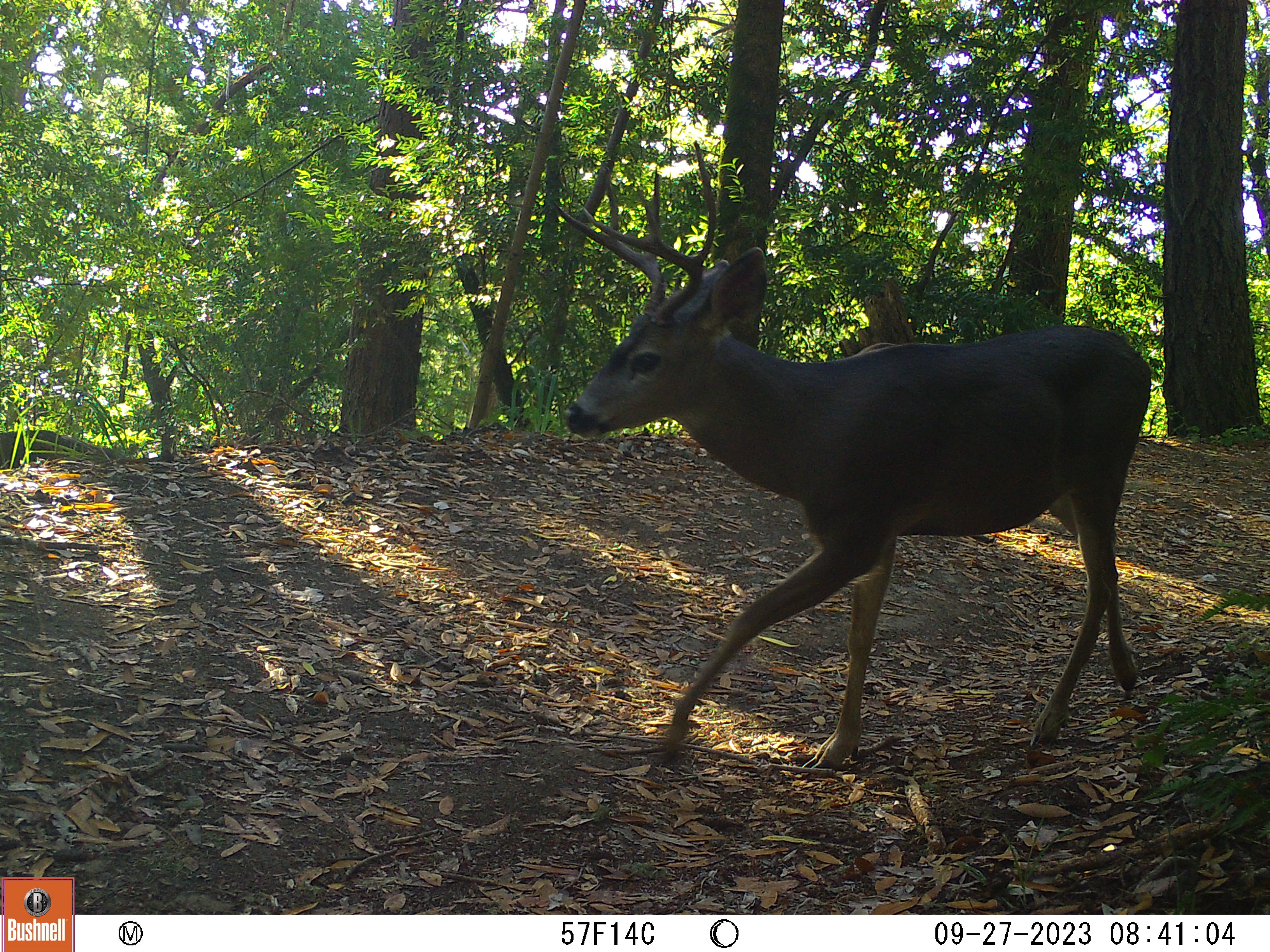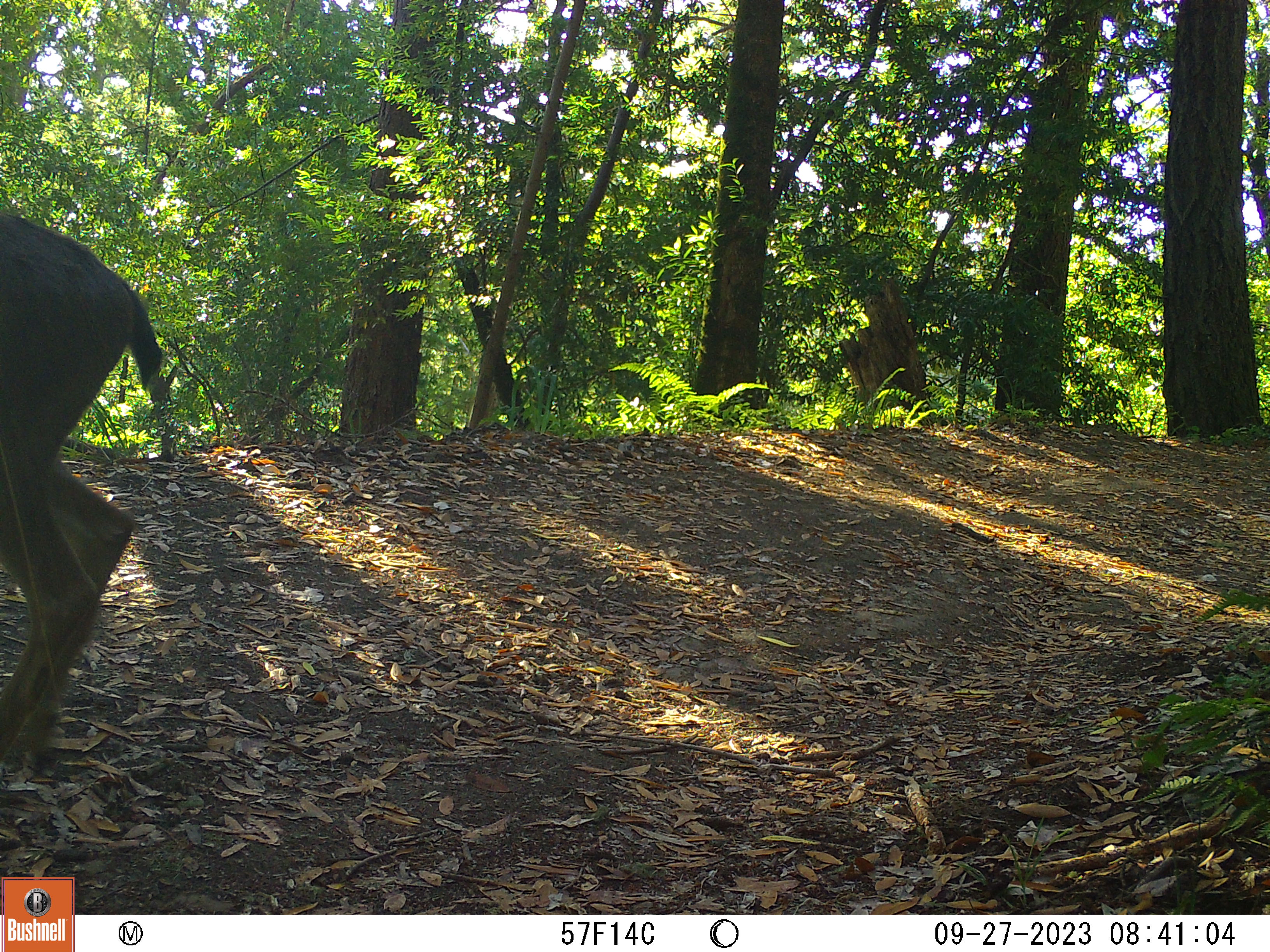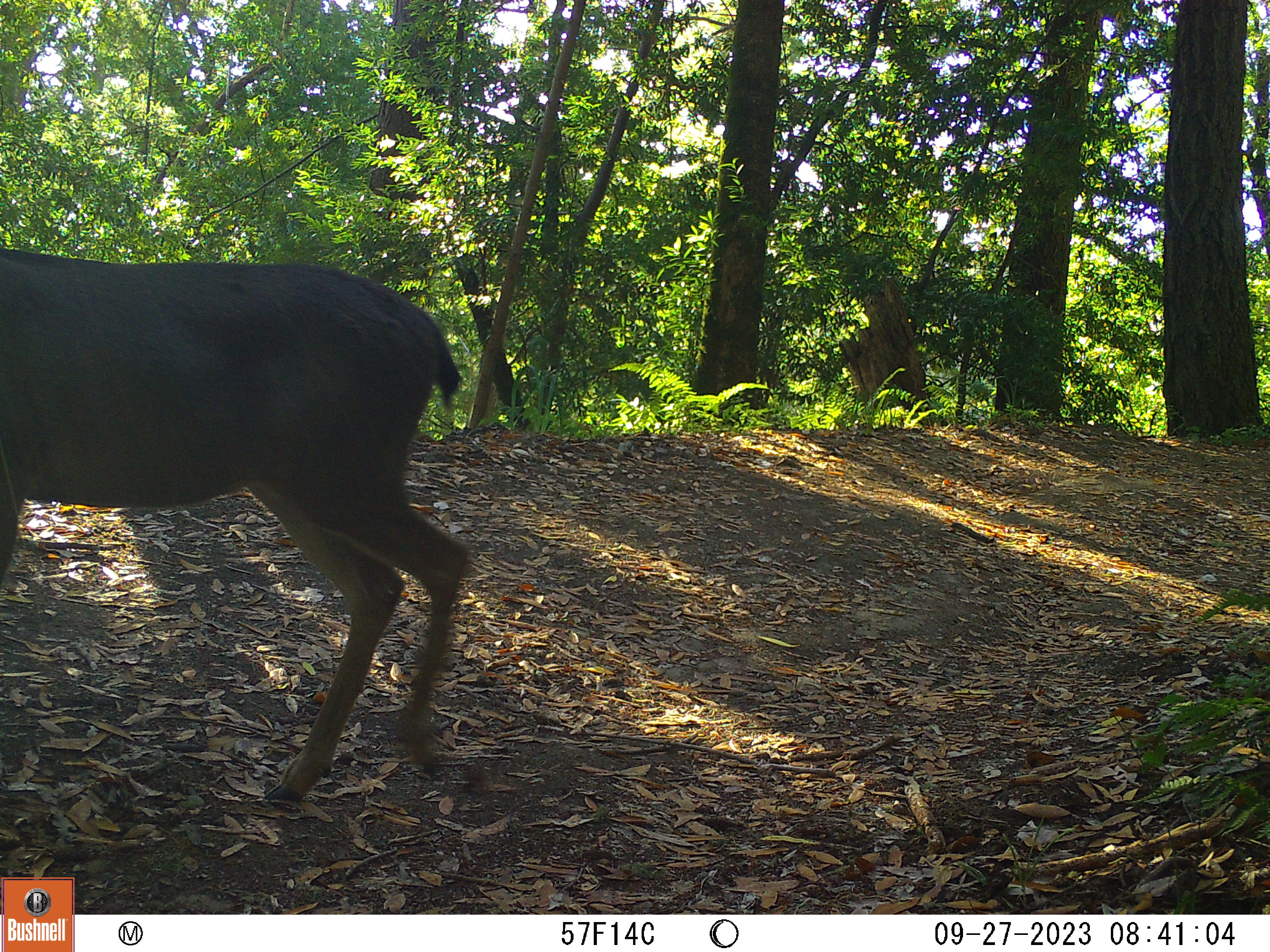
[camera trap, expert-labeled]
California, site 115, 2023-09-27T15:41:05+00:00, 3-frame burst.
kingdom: Animalia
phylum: Chordata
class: Mammalia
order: Artiodactyla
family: Cervidae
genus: Odocoileus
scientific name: Odocoileus hemionus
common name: mule deer